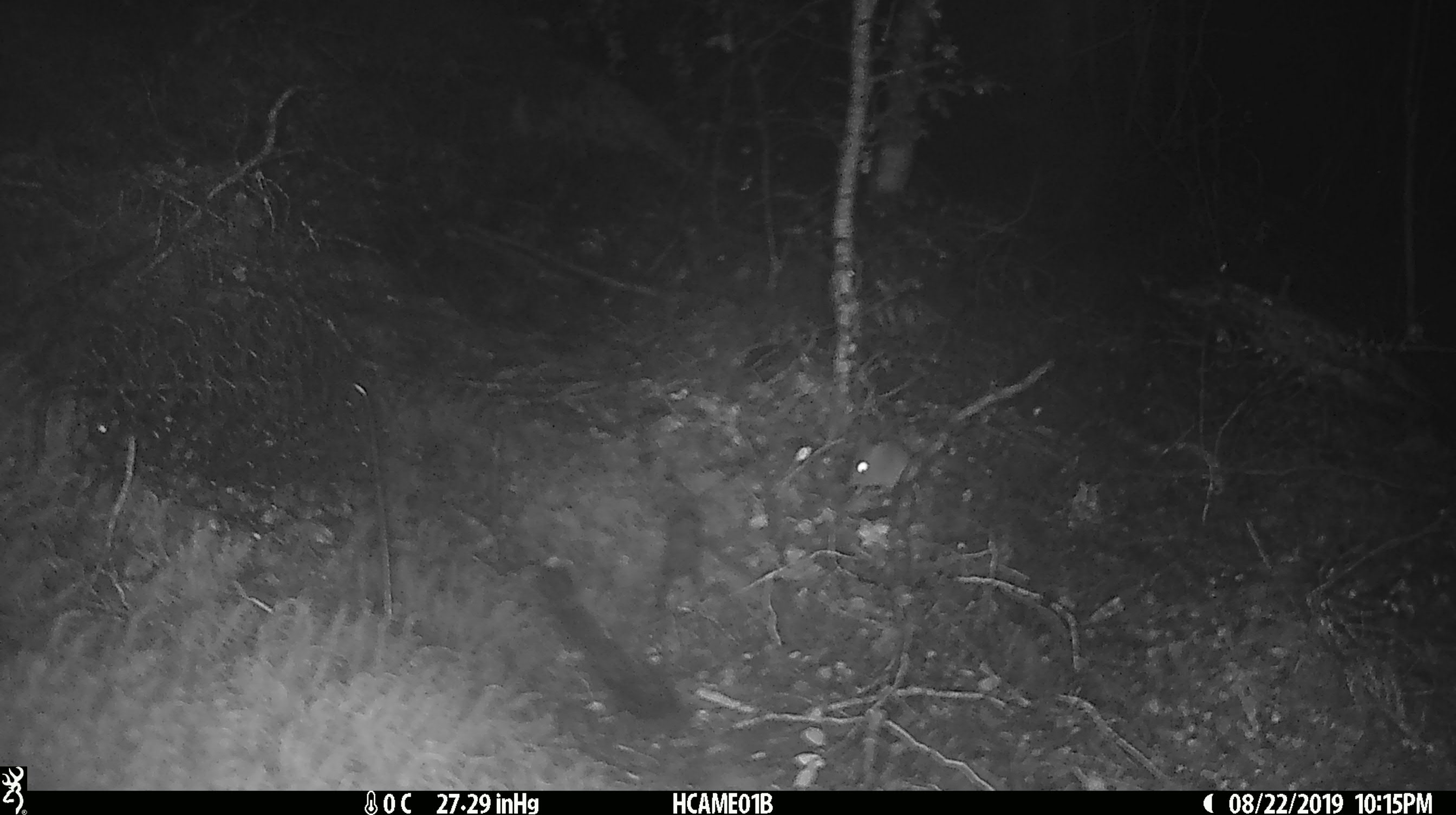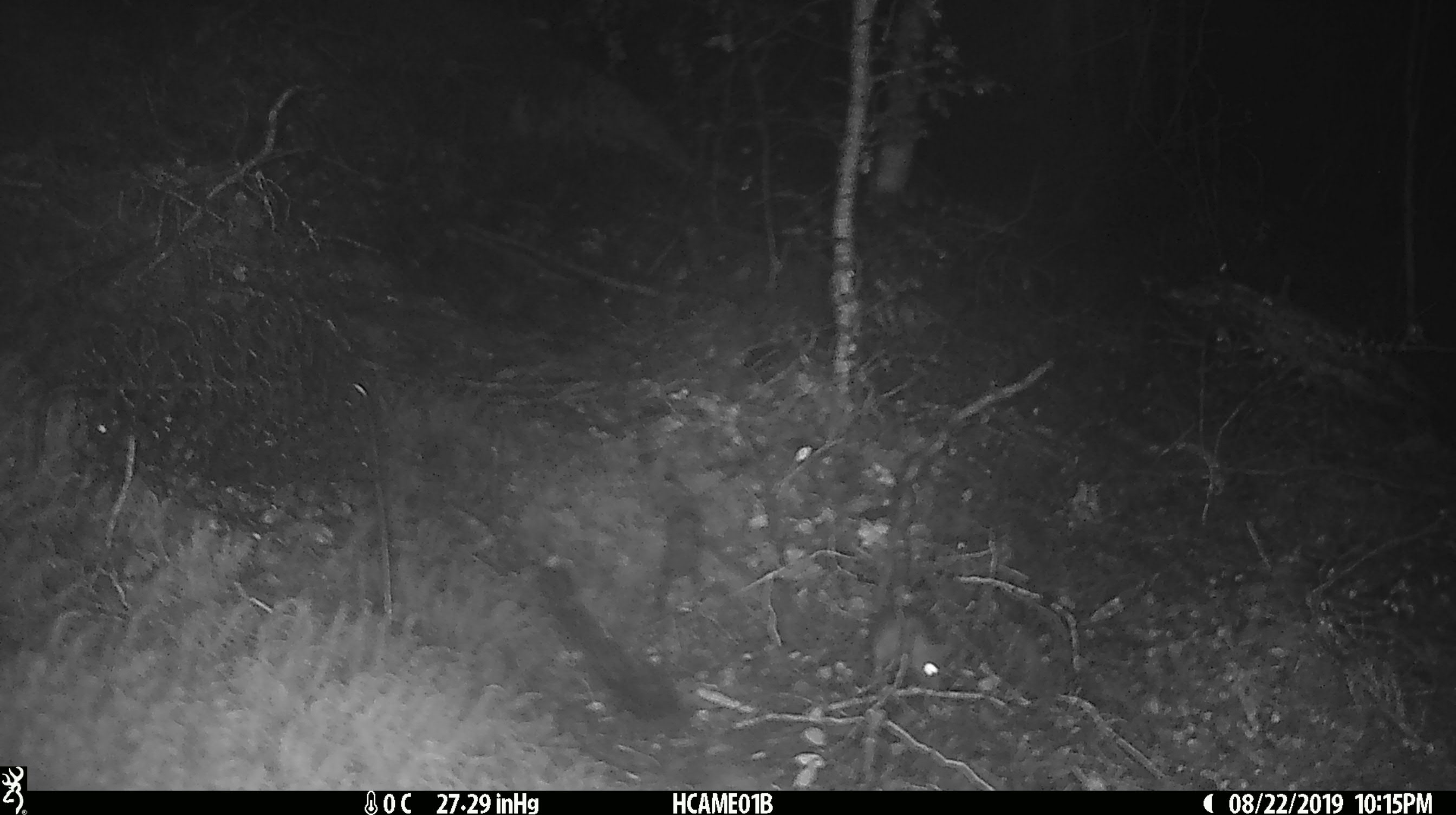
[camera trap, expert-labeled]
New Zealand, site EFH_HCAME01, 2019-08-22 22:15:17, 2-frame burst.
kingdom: Animalia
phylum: Chordata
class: Mammalia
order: Rodentia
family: Muridae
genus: Mus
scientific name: Mus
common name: mouse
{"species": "mouse (Mus)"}